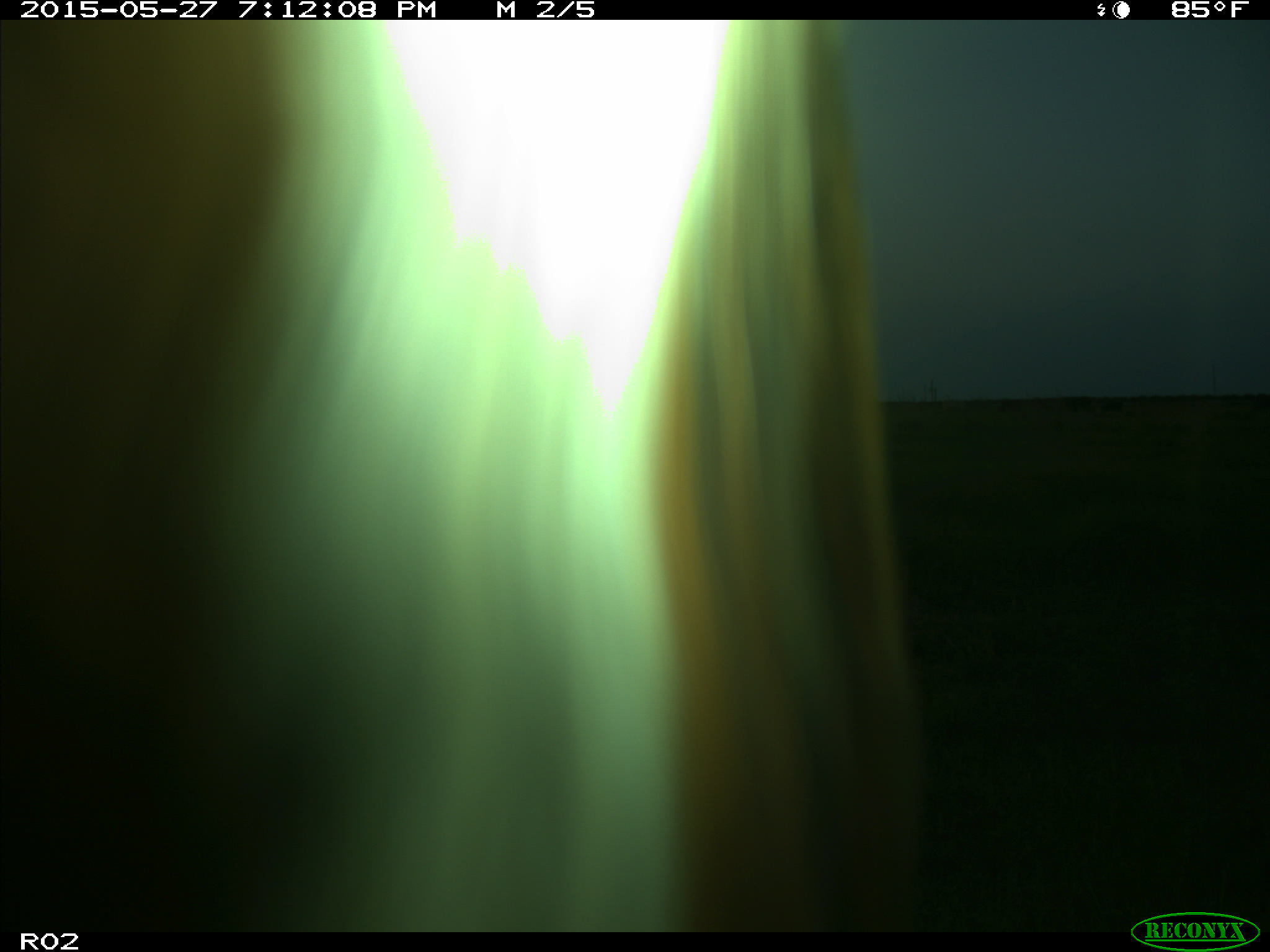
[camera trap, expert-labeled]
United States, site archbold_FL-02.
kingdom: Animalia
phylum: Chordata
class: Mammalia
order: Artiodactyla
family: Bovidae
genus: Bos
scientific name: Bos taurus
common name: domestic cow